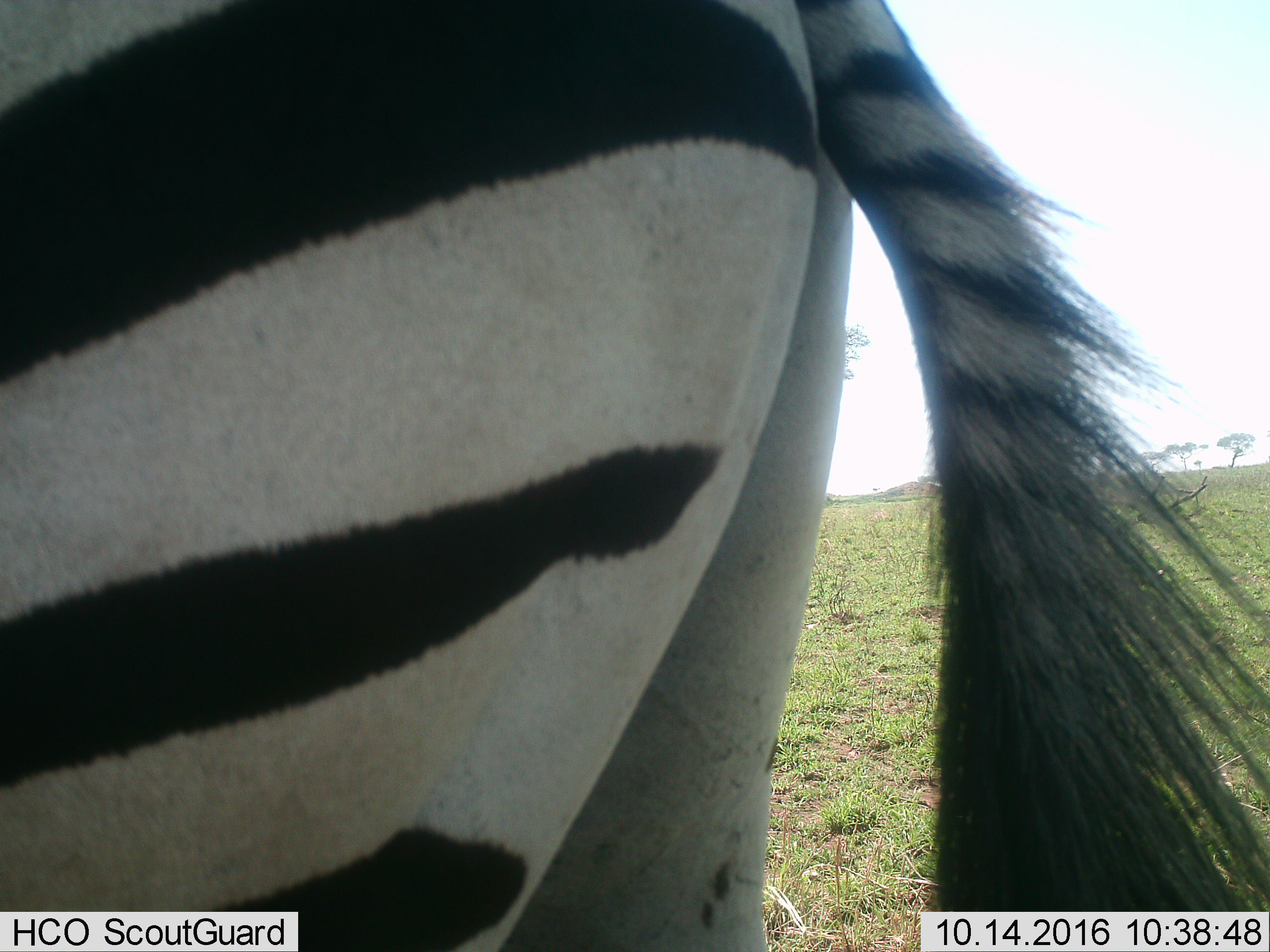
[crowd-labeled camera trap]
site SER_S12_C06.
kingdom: Animalia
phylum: Chordata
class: Mammalia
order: Perissodactyla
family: Equidae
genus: Equus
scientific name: Equus quagga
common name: plains zebra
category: zebraplains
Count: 1.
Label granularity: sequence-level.